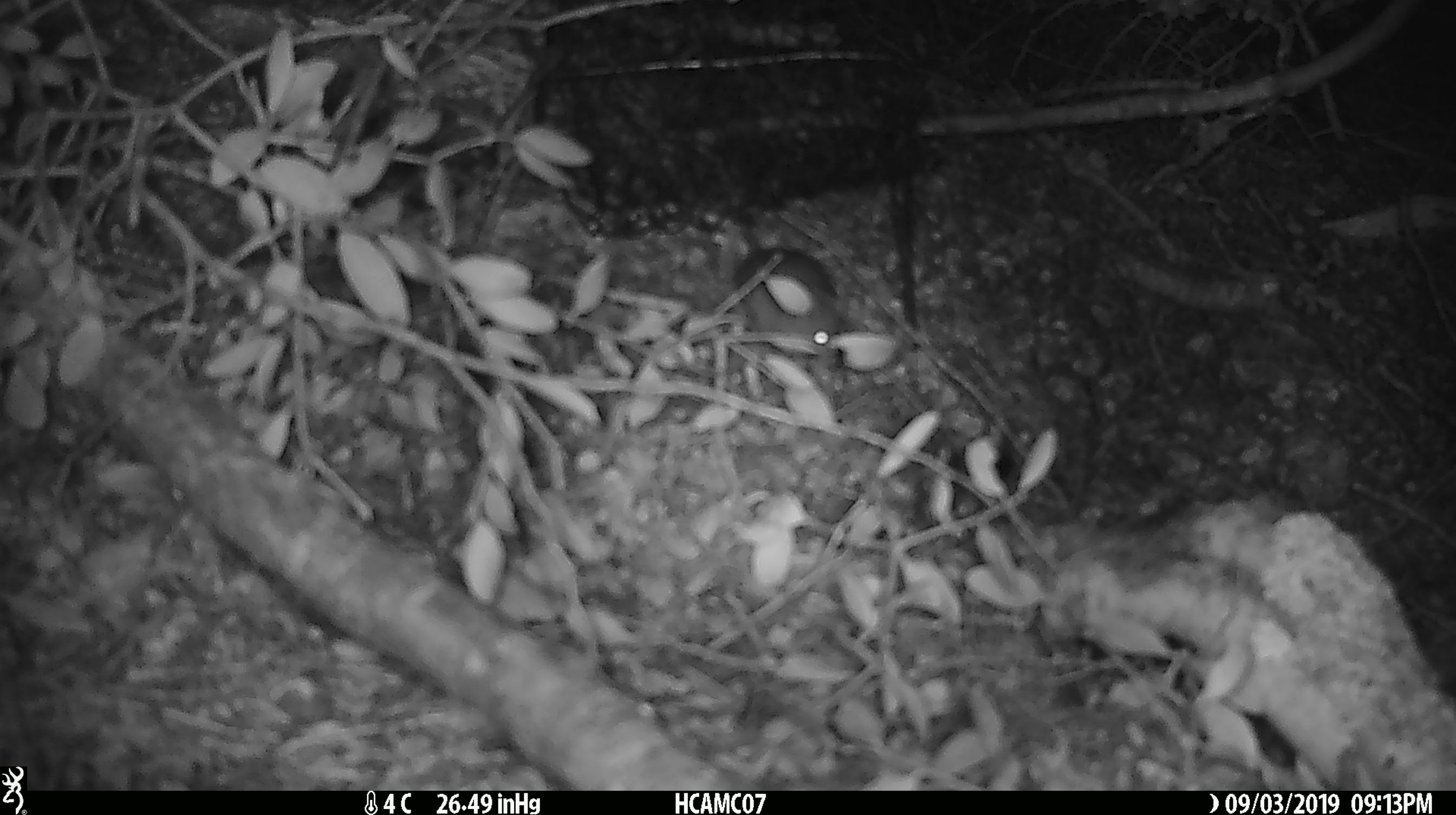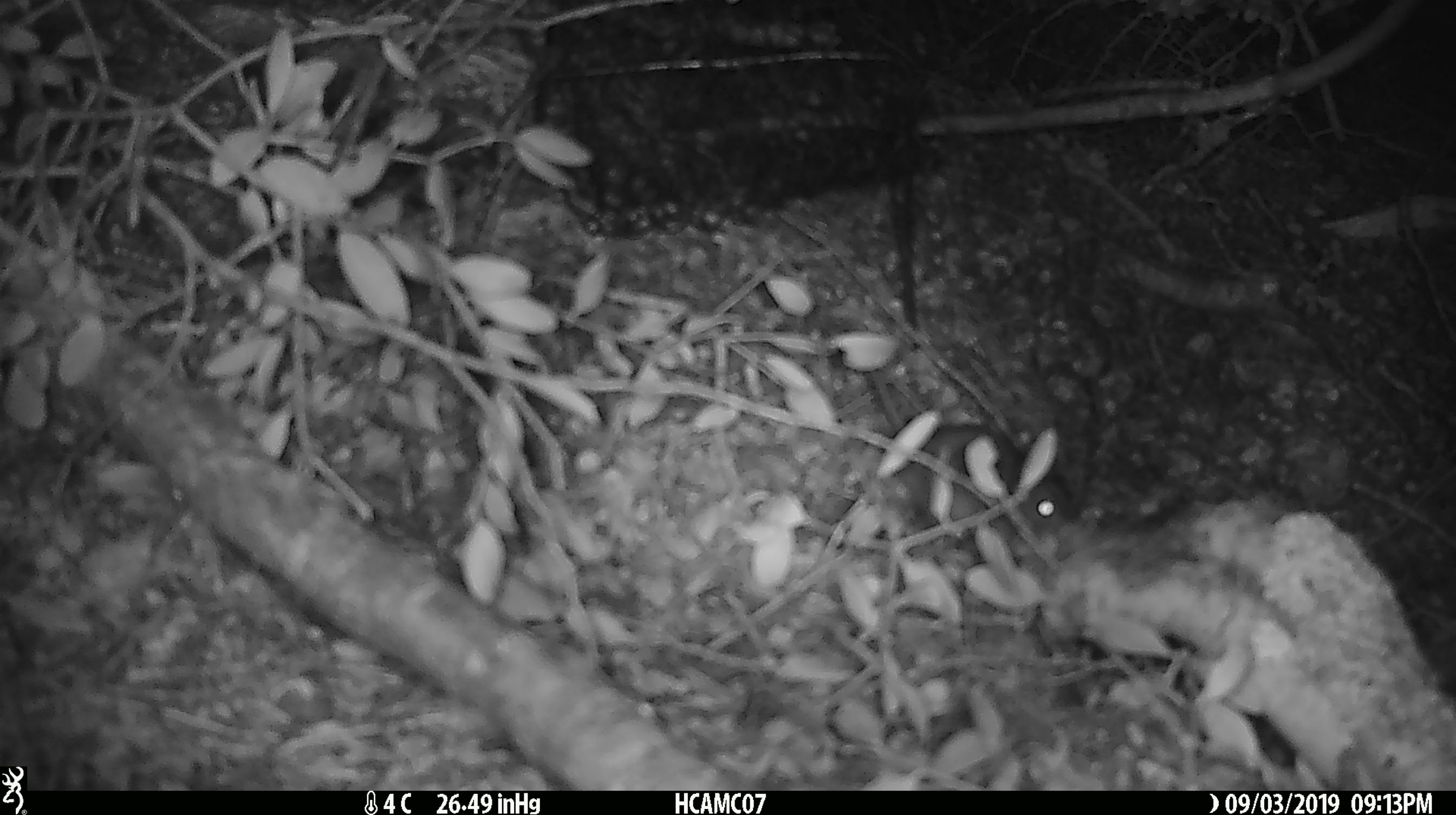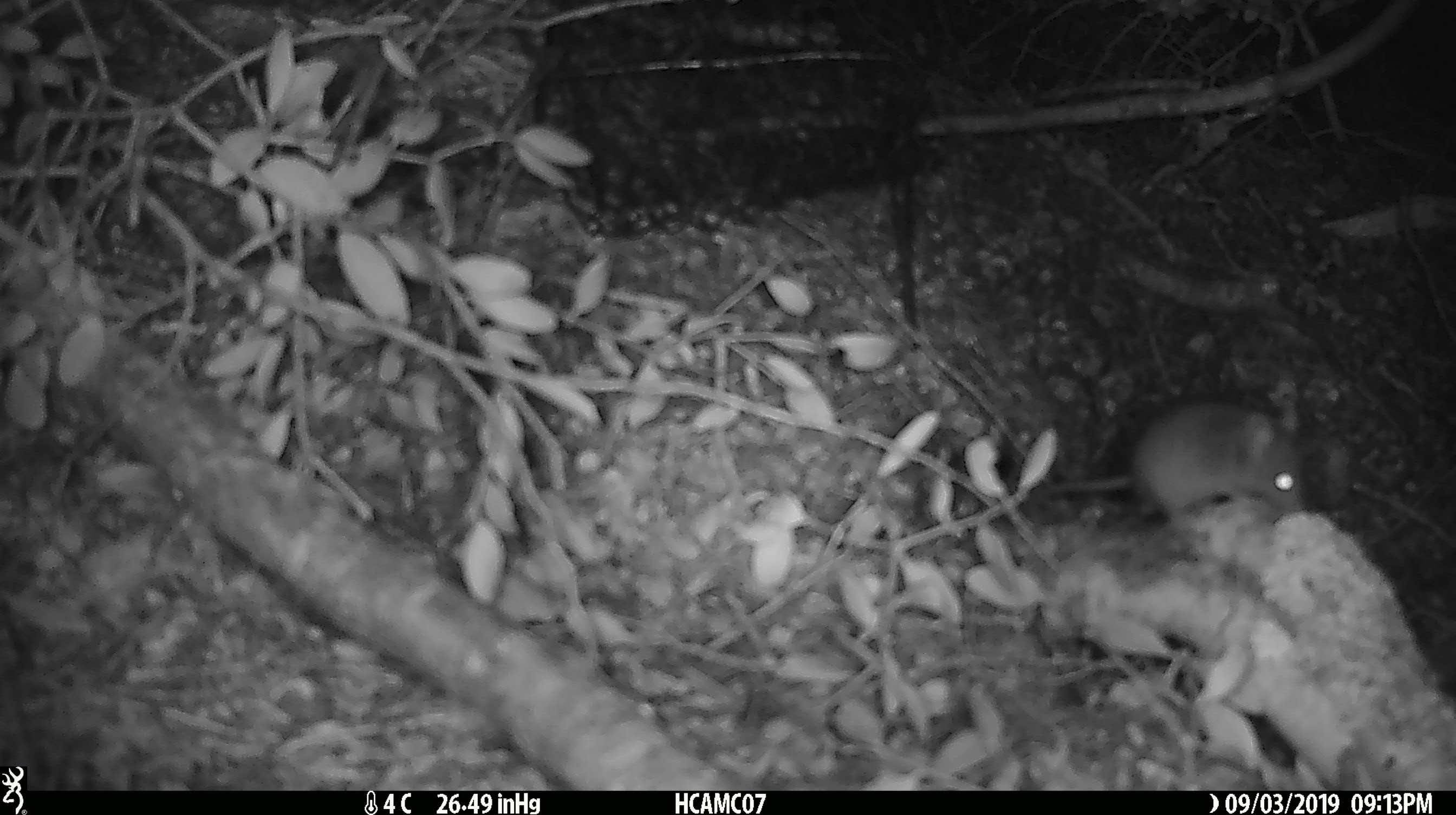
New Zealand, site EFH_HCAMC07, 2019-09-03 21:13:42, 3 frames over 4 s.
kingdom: Animalia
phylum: Chordata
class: Mammalia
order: Rodentia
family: Muridae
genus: Mus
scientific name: Mus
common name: mouse